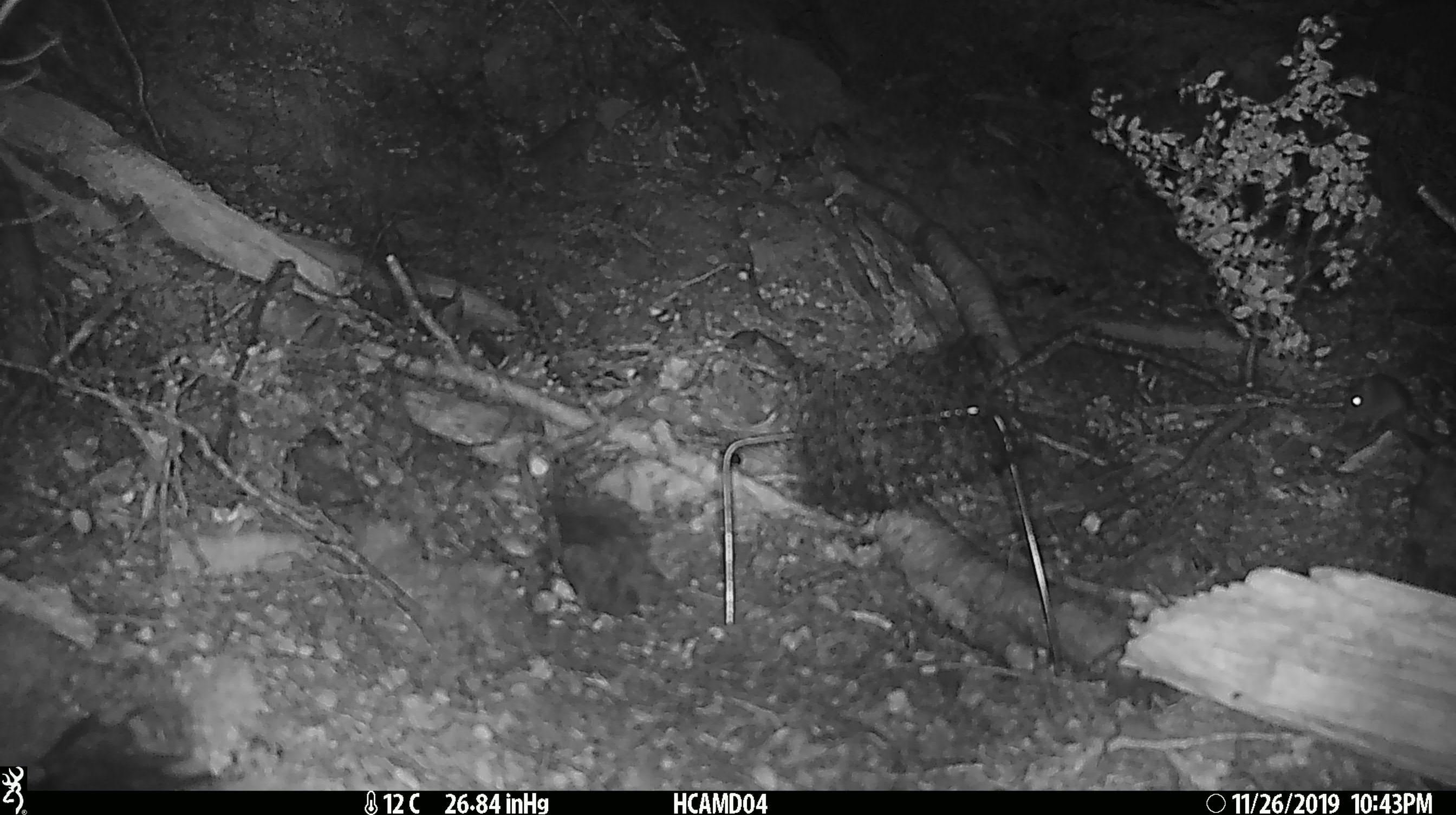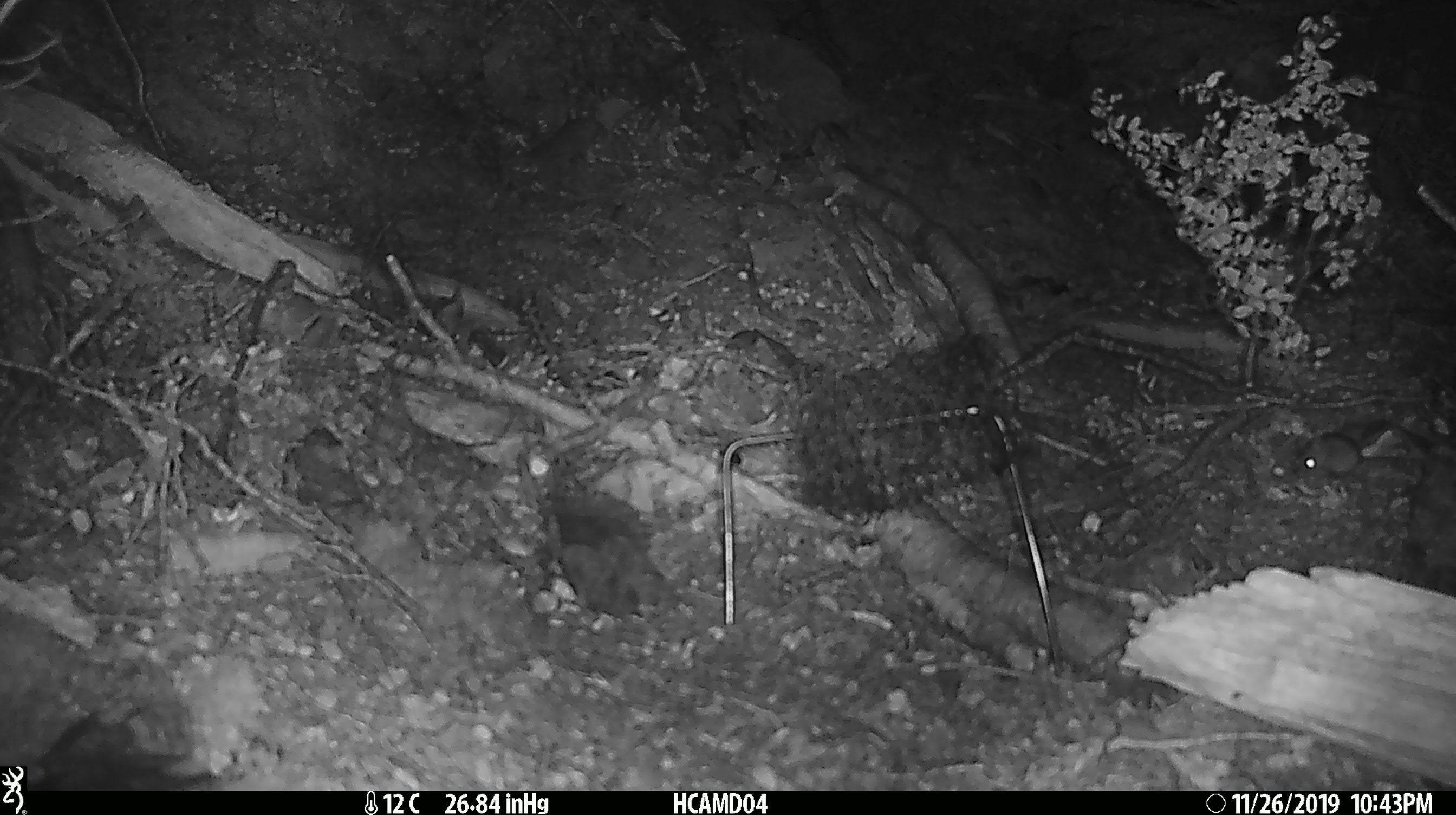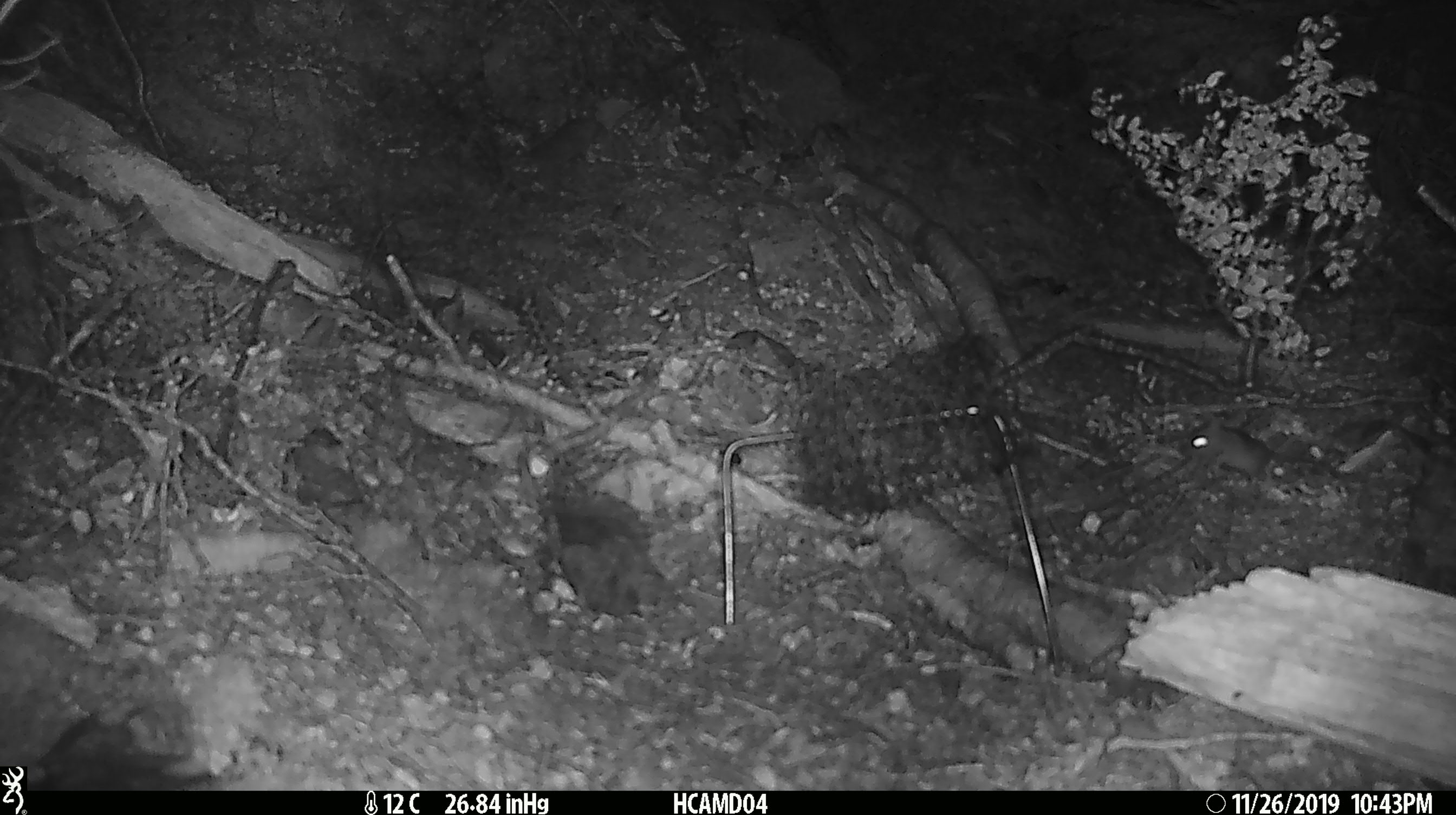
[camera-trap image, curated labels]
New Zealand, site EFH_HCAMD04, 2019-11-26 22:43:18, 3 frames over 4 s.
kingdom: Animalia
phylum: Chordata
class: Mammalia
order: Rodentia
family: Muridae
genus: Mus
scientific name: Mus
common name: mouse